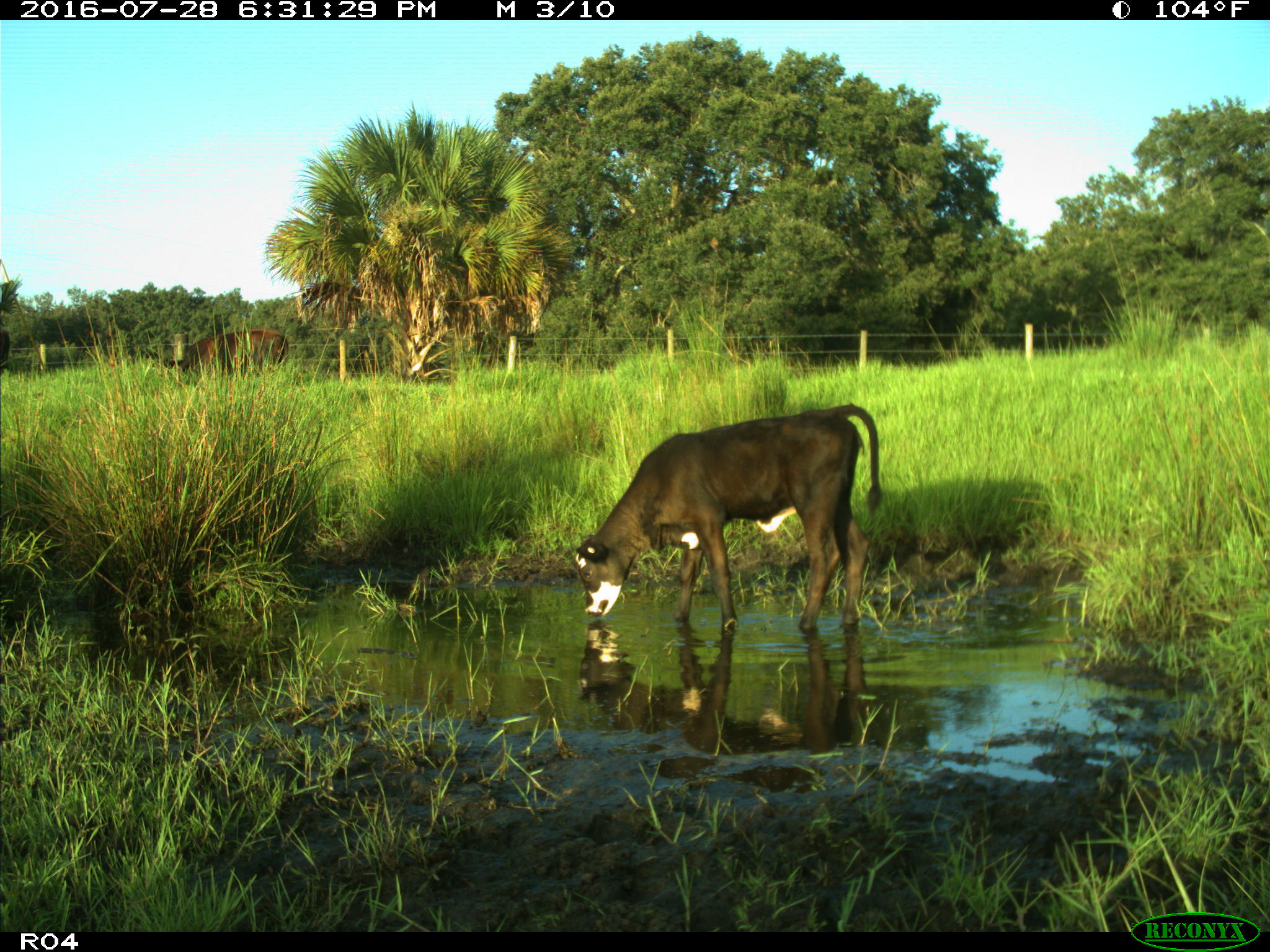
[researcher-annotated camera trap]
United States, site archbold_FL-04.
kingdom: Animalia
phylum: Chordata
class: Mammalia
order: Artiodactyla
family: Bovidae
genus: Bos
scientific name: Bos taurus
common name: domestic cow